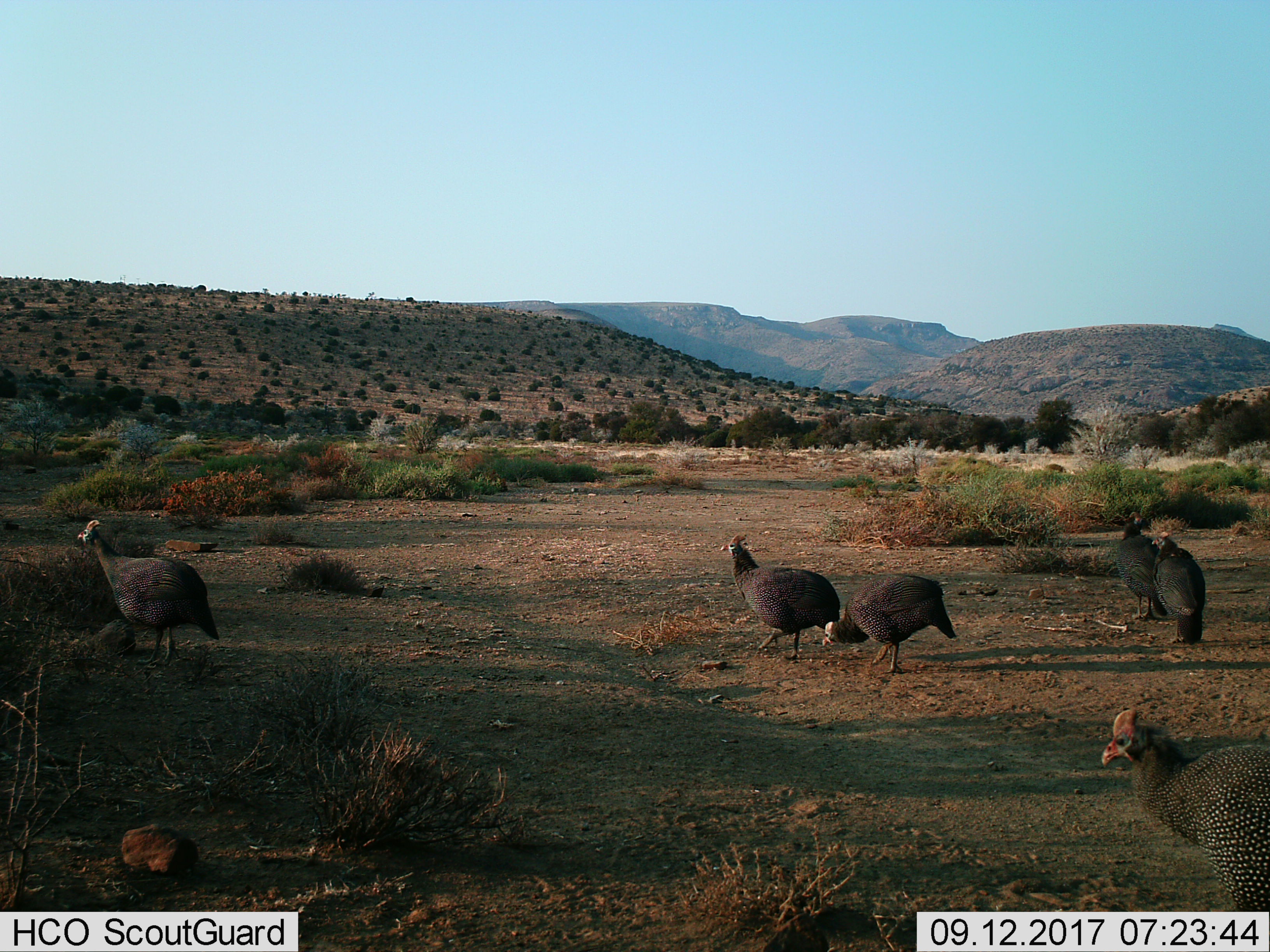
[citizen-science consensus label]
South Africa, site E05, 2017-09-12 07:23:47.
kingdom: Animalia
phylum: Chordata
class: Aves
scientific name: Aves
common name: bird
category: birdother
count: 6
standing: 50%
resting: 0%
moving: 80%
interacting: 10%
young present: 0%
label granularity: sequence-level